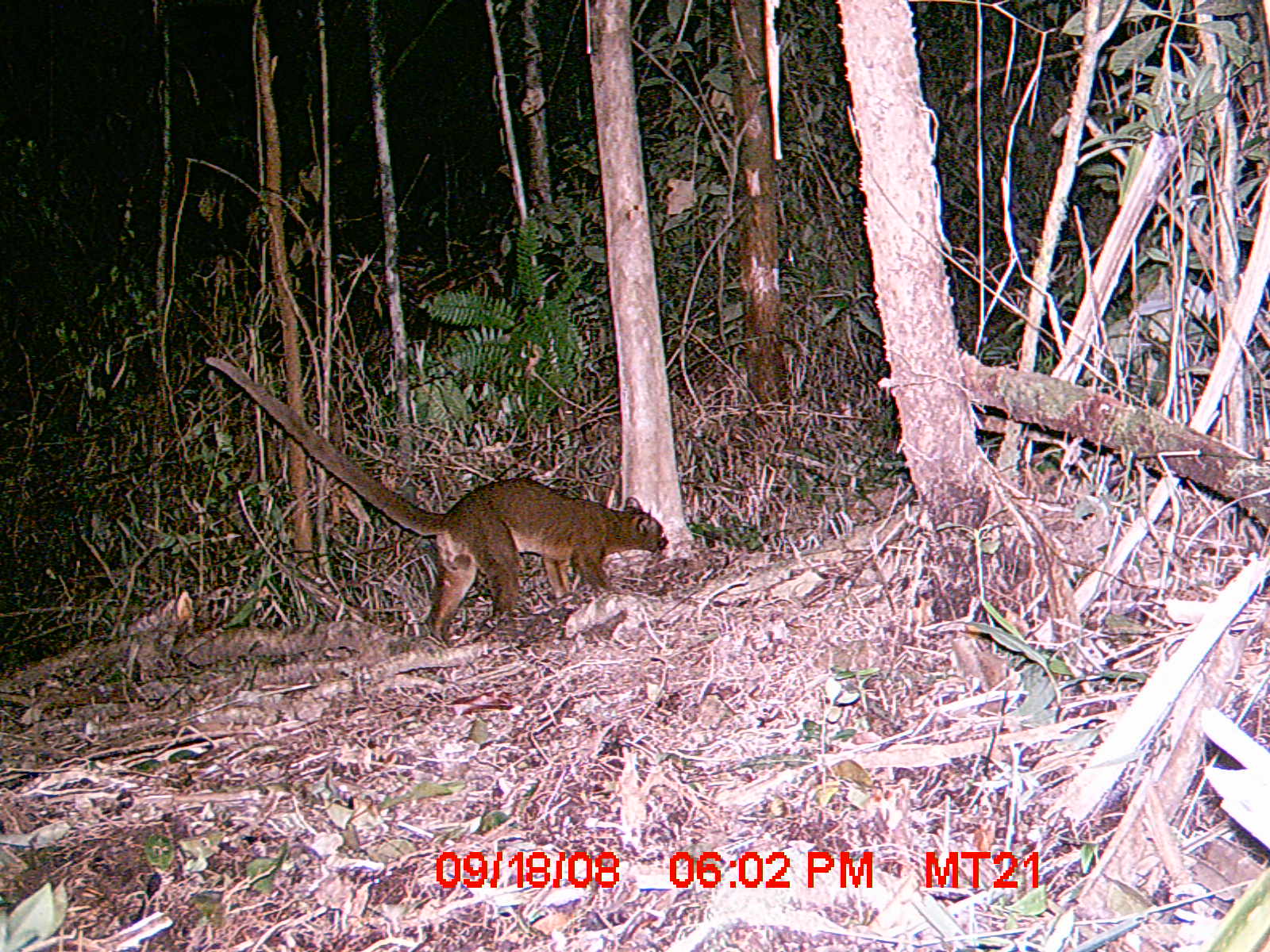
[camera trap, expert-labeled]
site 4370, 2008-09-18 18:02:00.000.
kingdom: Animalia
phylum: Chordata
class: Mammalia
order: Carnivora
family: Eupleridae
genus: Cryptoprocta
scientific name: Cryptoprocta ferox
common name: fossa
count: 1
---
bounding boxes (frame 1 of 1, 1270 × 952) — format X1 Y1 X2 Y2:
cryptoprocta ferox: 202 356 669 648